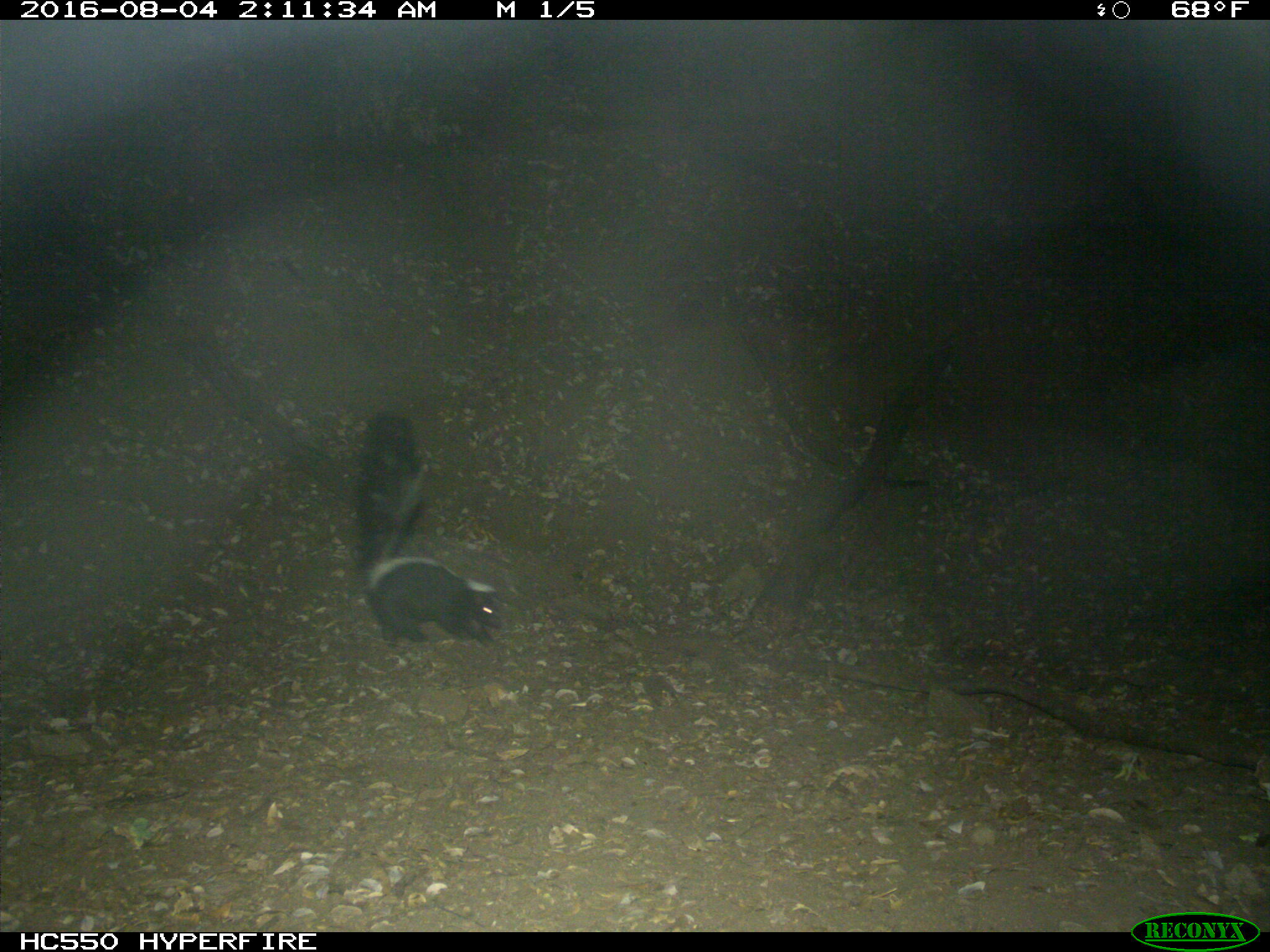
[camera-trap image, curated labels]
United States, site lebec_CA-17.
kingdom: Animalia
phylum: Chordata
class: Mammalia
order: Carnivora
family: Mephitidae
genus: Mephitis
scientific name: Mephitis mephitis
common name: striped skunk